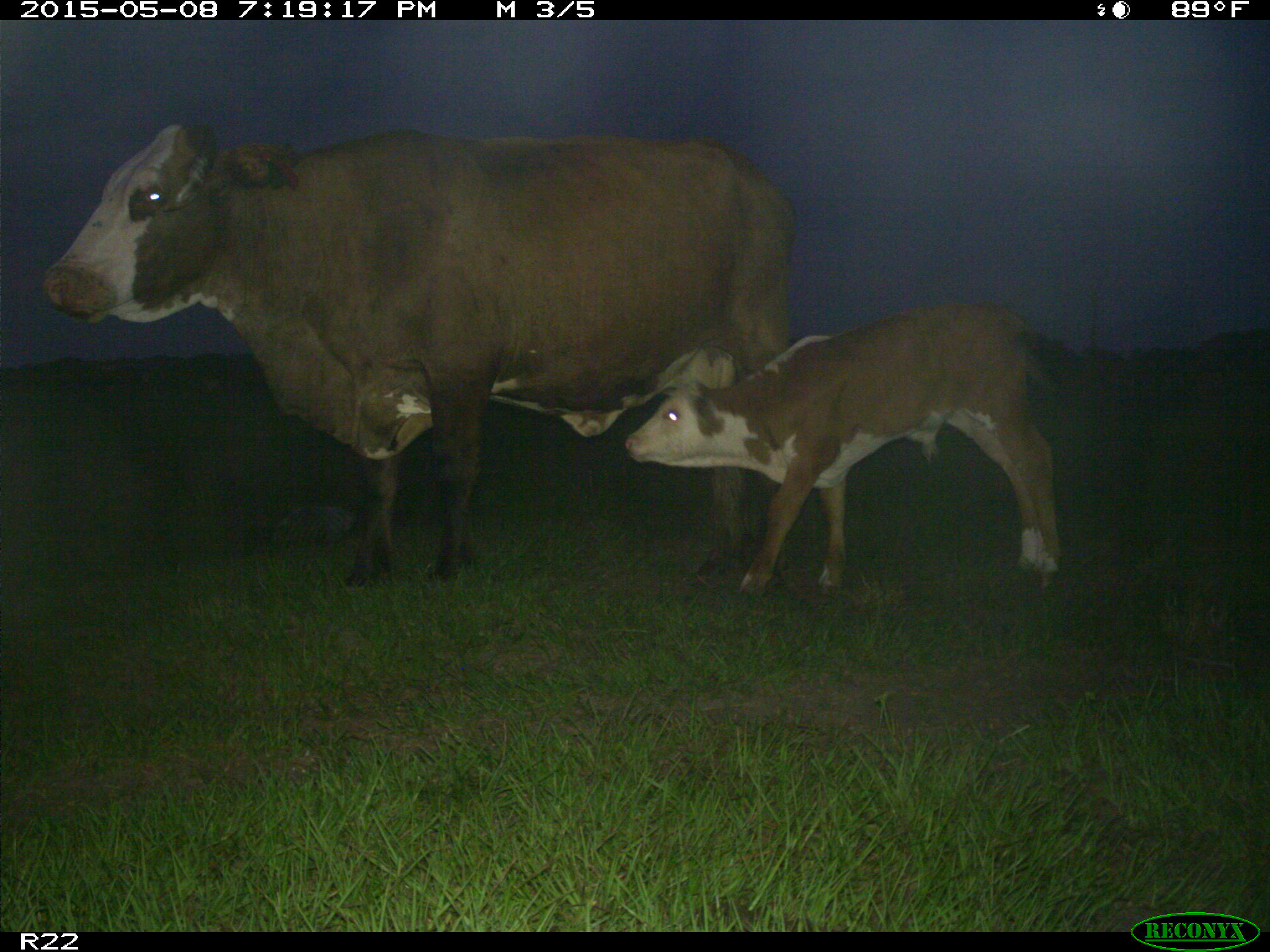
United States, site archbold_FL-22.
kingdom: Animalia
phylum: Chordata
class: Mammalia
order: Artiodactyla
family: Bovidae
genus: Bos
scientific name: Bos taurus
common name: domestic cow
Bos taurus (domestic cow).